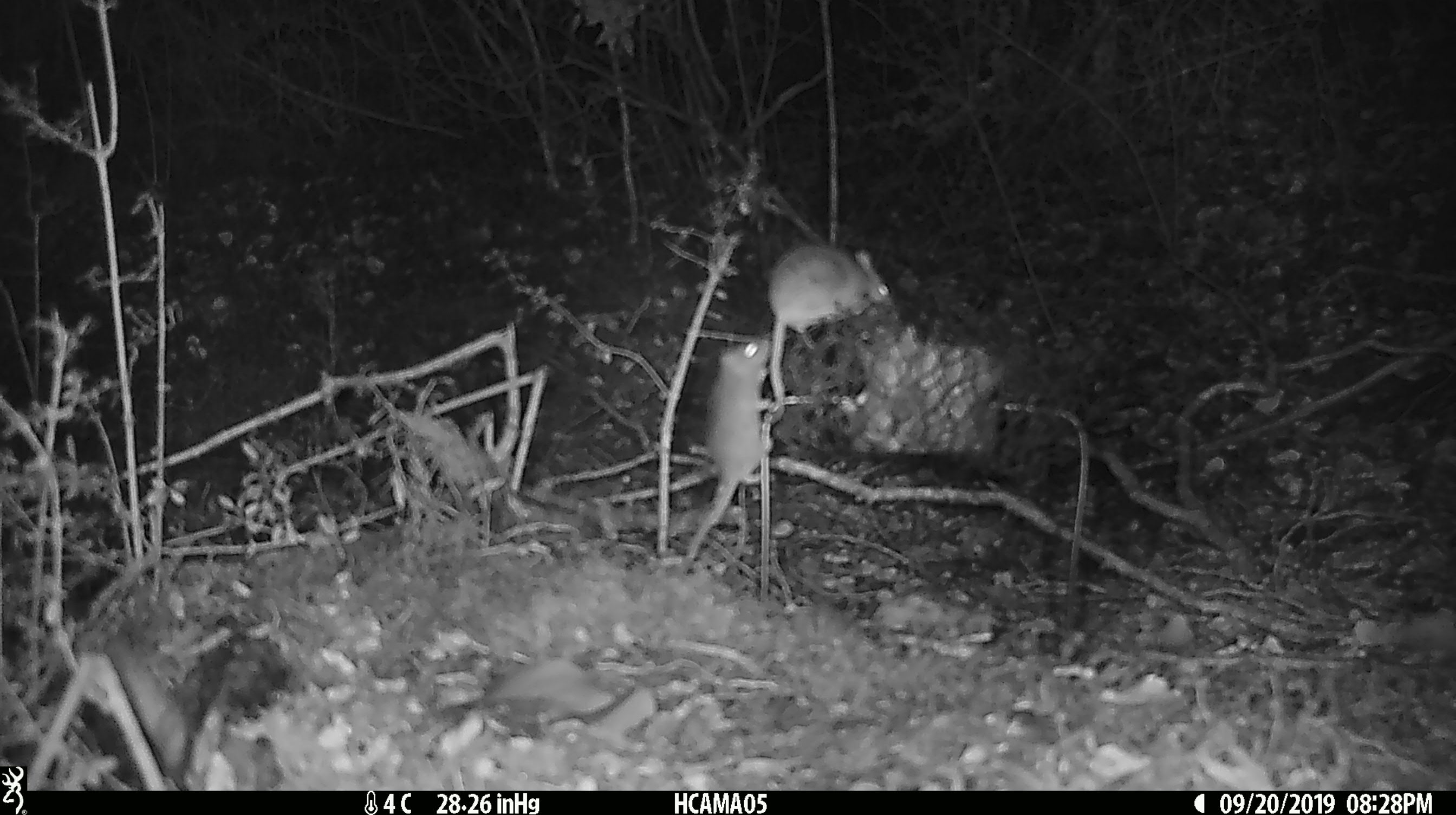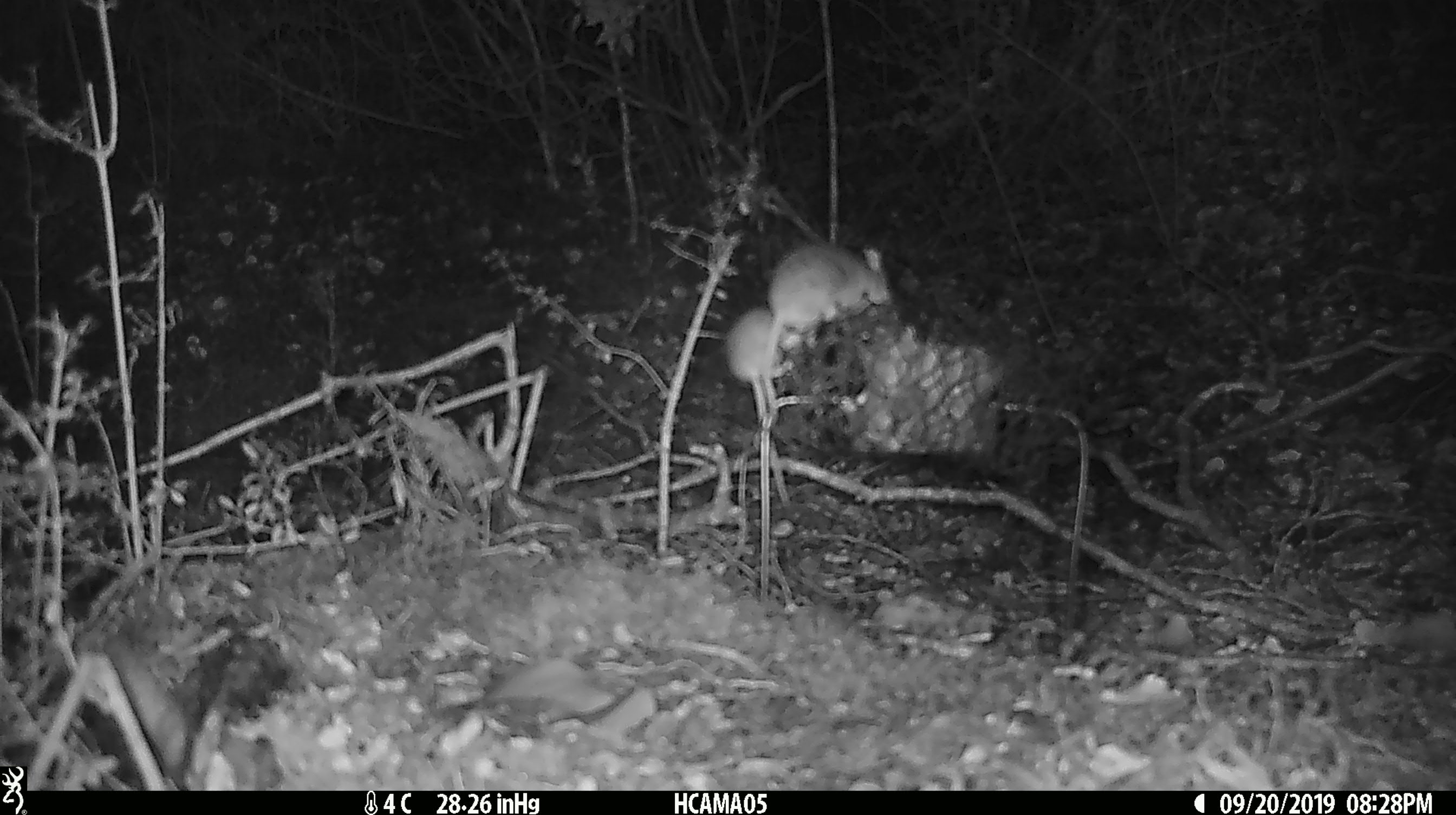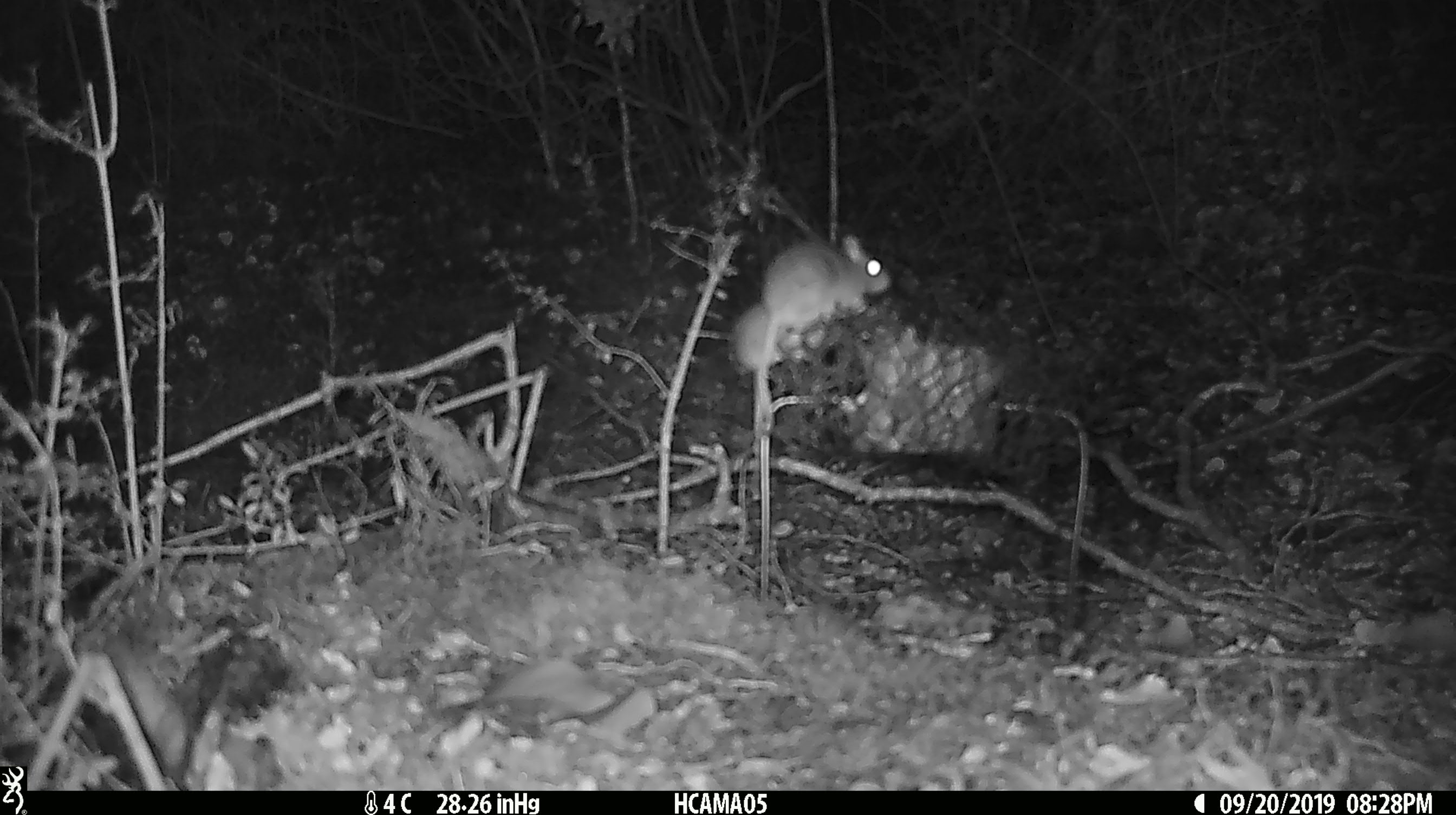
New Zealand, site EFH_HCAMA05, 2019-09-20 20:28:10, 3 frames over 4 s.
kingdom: Animalia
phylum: Chordata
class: Mammalia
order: Rodentia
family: Muridae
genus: Rattus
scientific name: Rattus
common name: rat